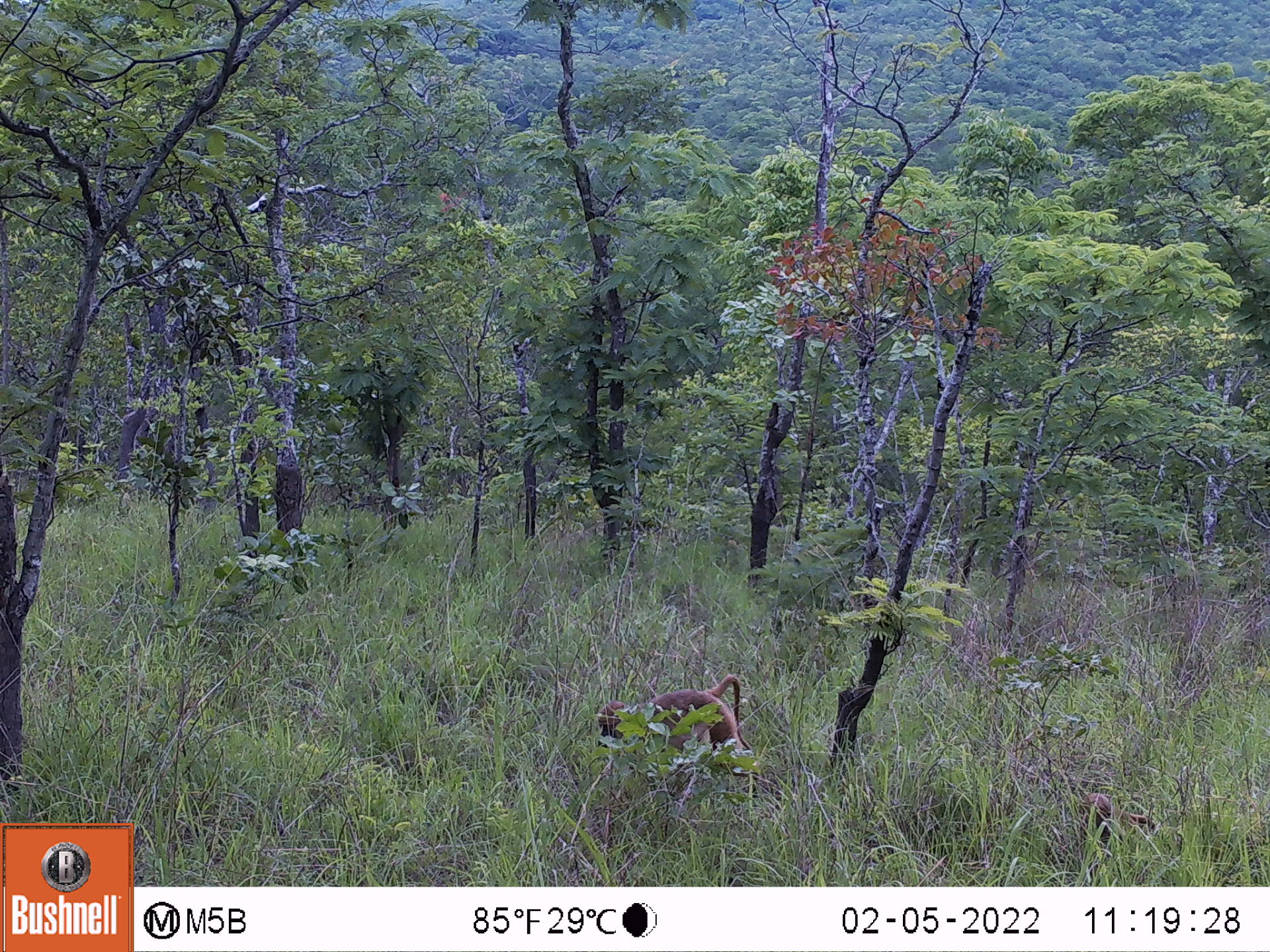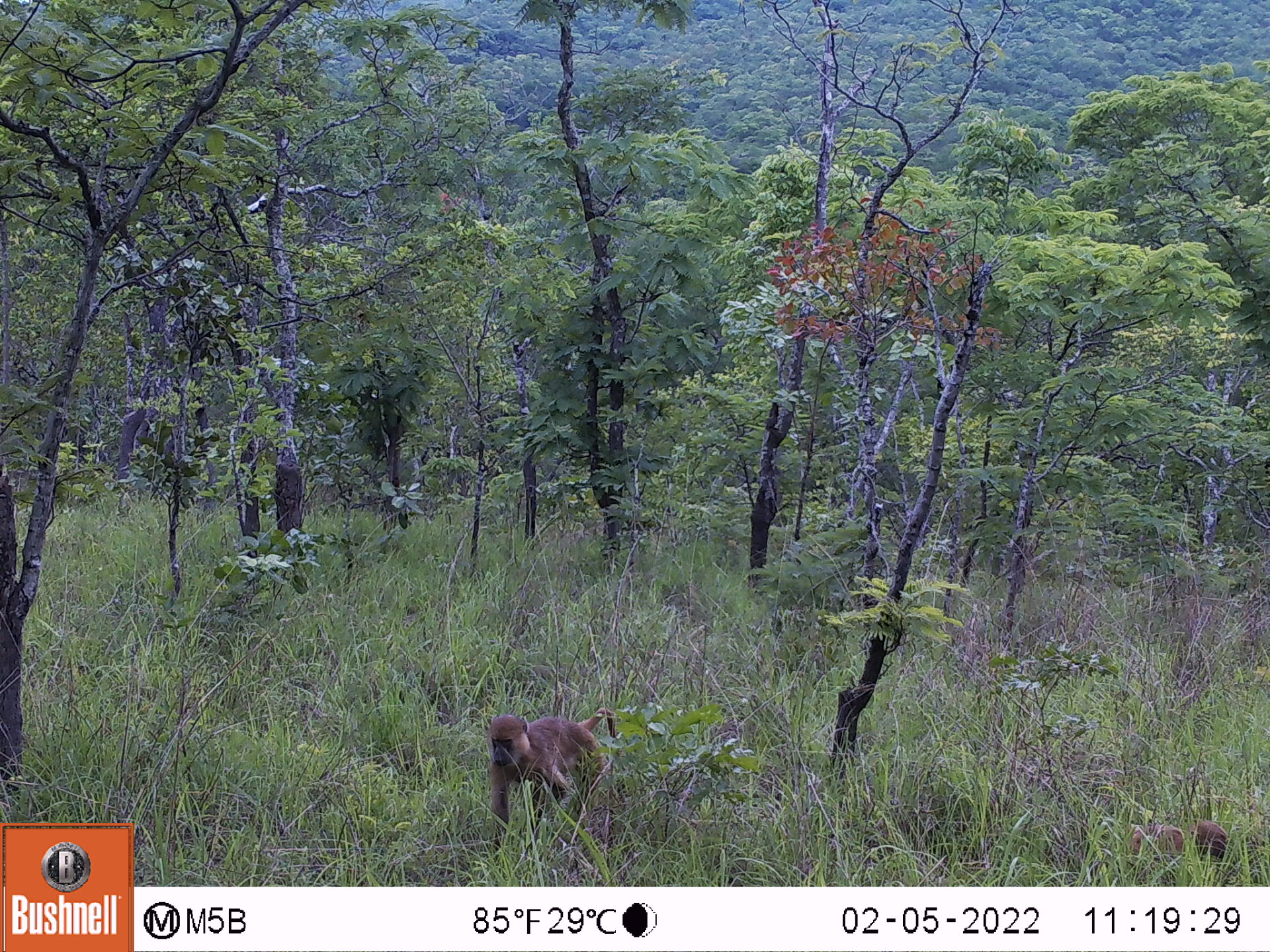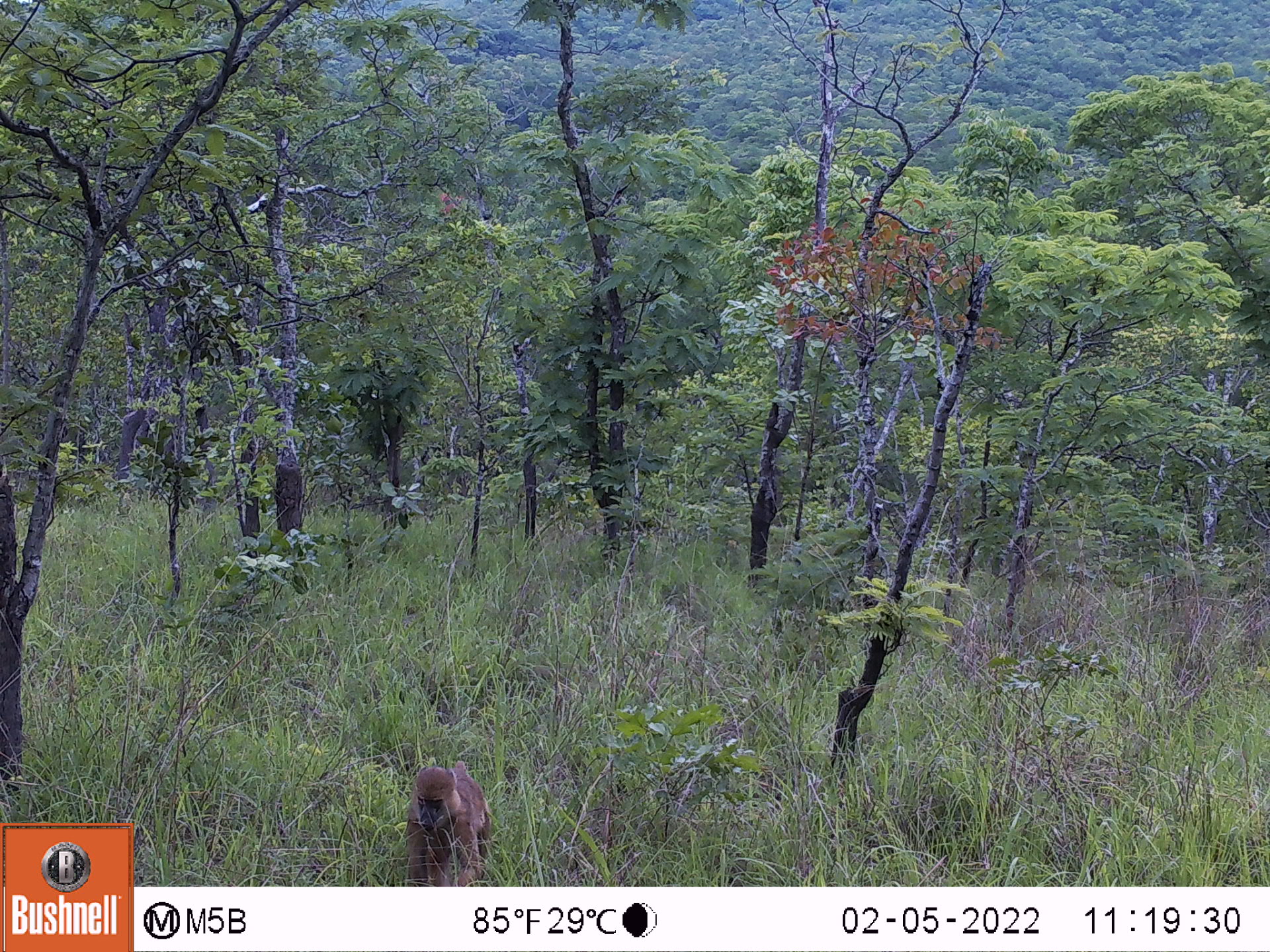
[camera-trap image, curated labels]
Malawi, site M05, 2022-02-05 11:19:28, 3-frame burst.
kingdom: Animalia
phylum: Chordata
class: Mammalia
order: Primates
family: Cercopithecidae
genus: Papio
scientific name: Papio cynocephalus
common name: yellow baboon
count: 2